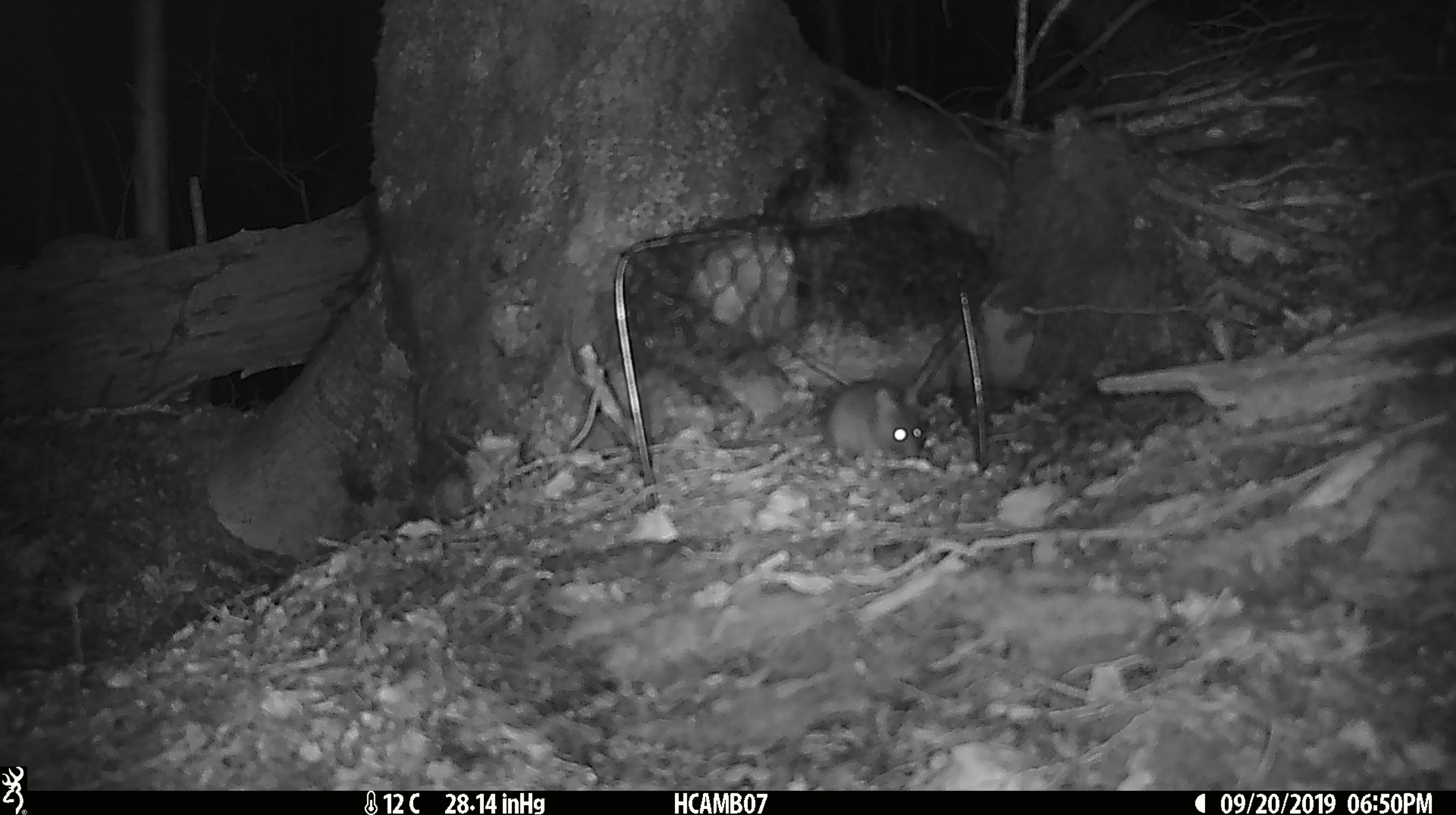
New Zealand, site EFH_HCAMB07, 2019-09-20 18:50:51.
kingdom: Animalia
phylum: Chordata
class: Mammalia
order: Rodentia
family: Muridae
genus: Mus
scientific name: Mus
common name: mouse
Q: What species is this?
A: Mouse (Mus).